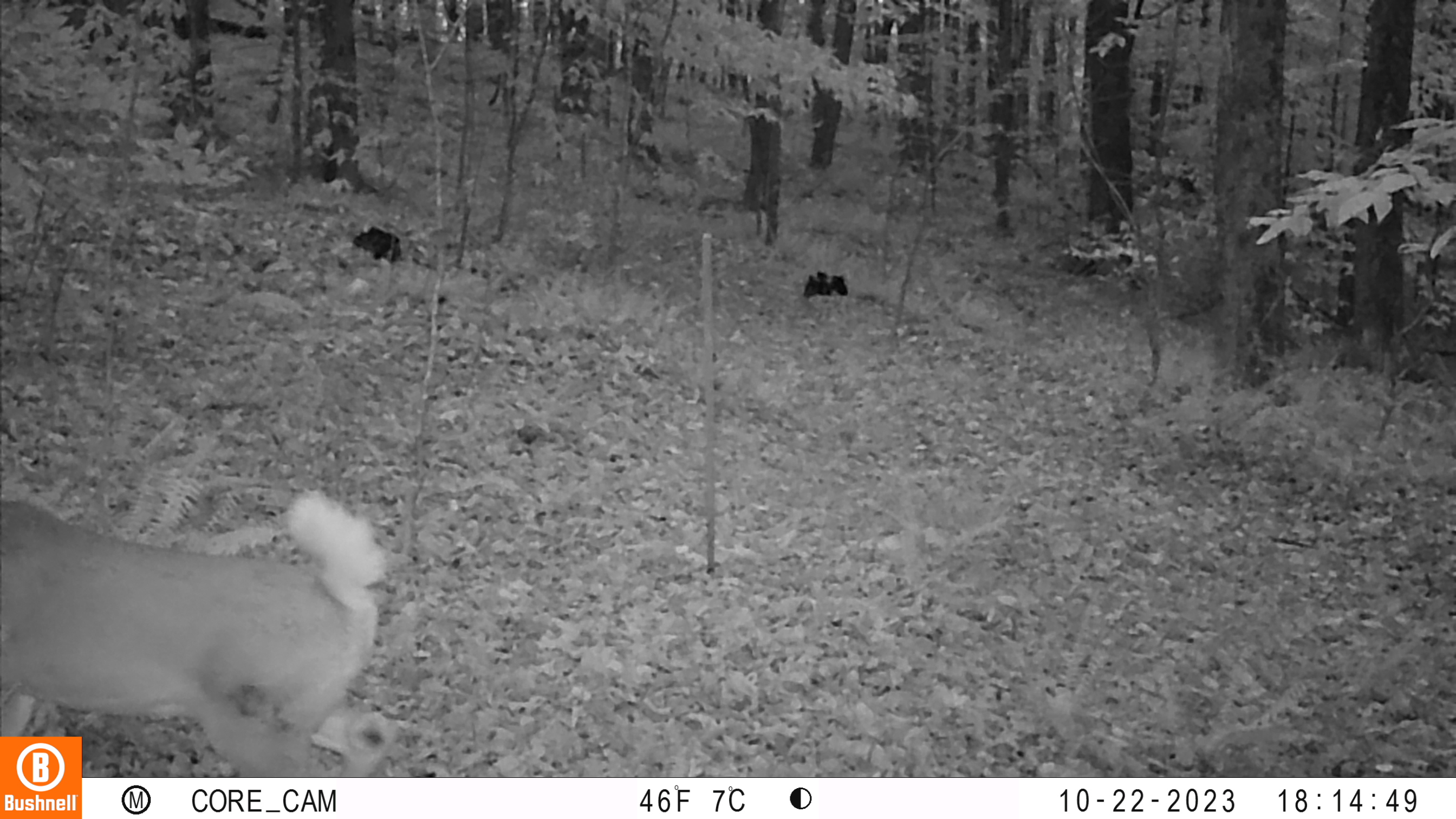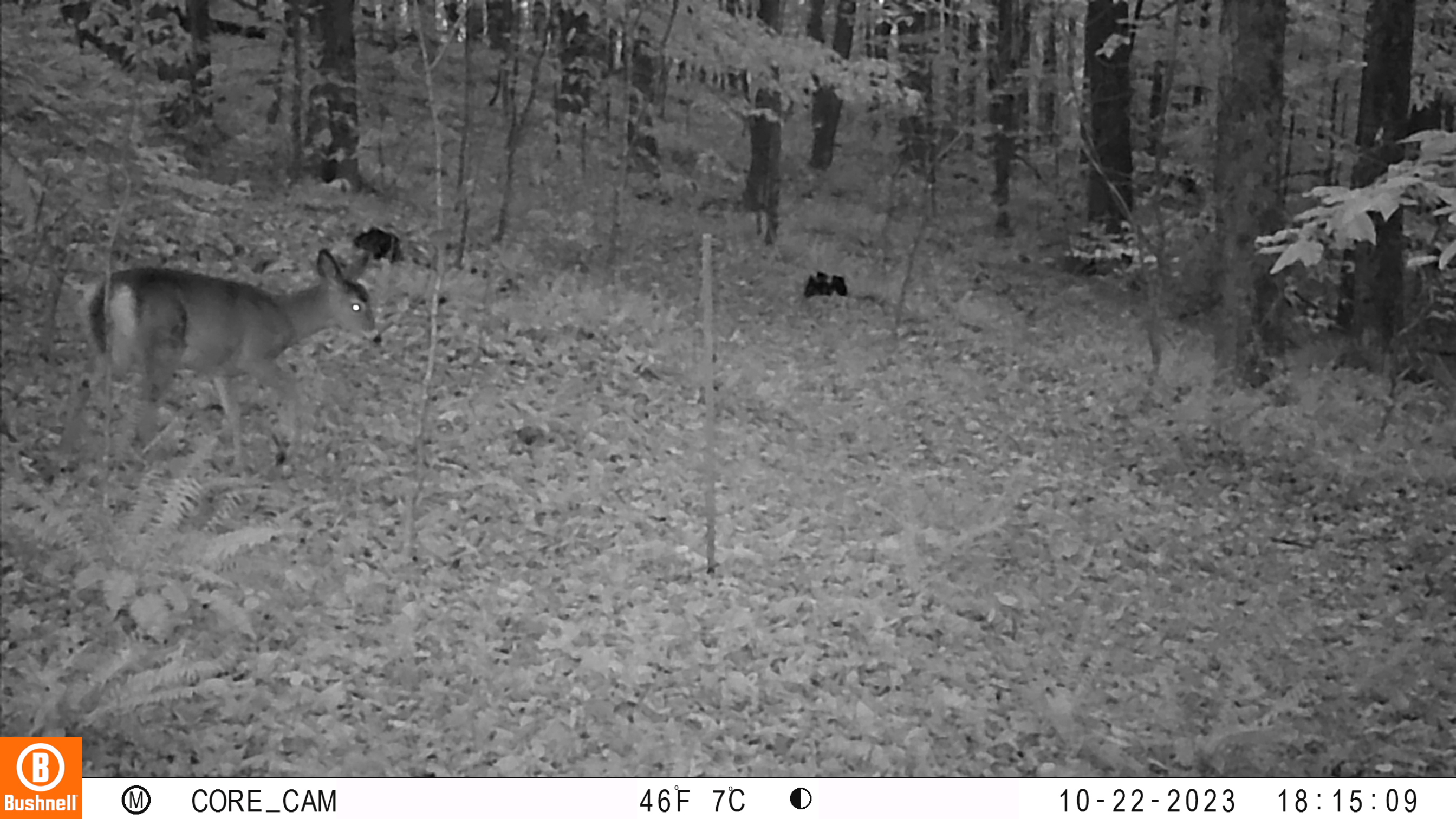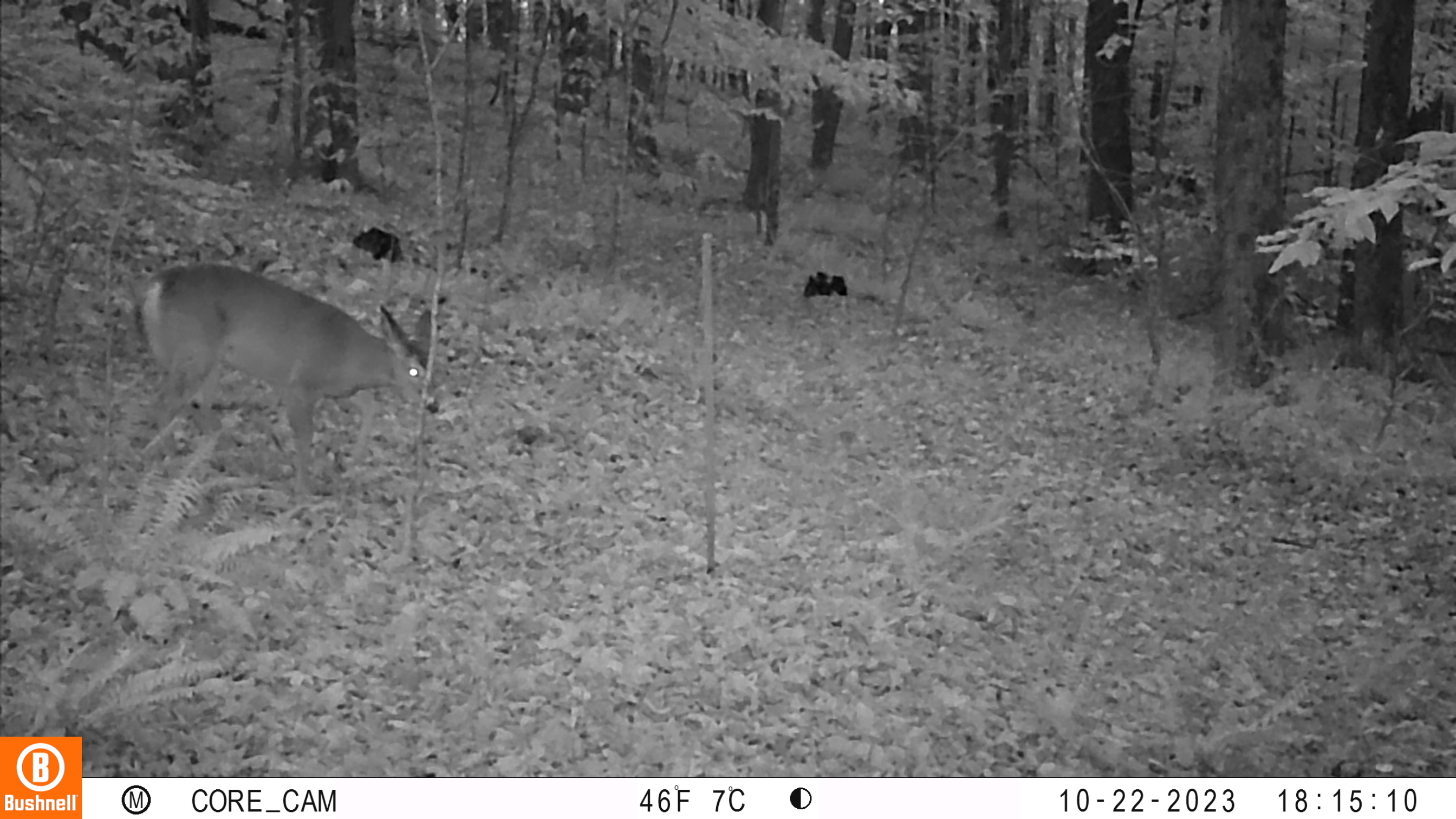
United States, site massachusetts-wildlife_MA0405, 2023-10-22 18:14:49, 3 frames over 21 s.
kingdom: Animalia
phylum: Chordata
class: Mammalia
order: Artiodactyla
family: Cervidae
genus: Odocoileus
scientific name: Odocoileus virginianus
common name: white-tailed deer